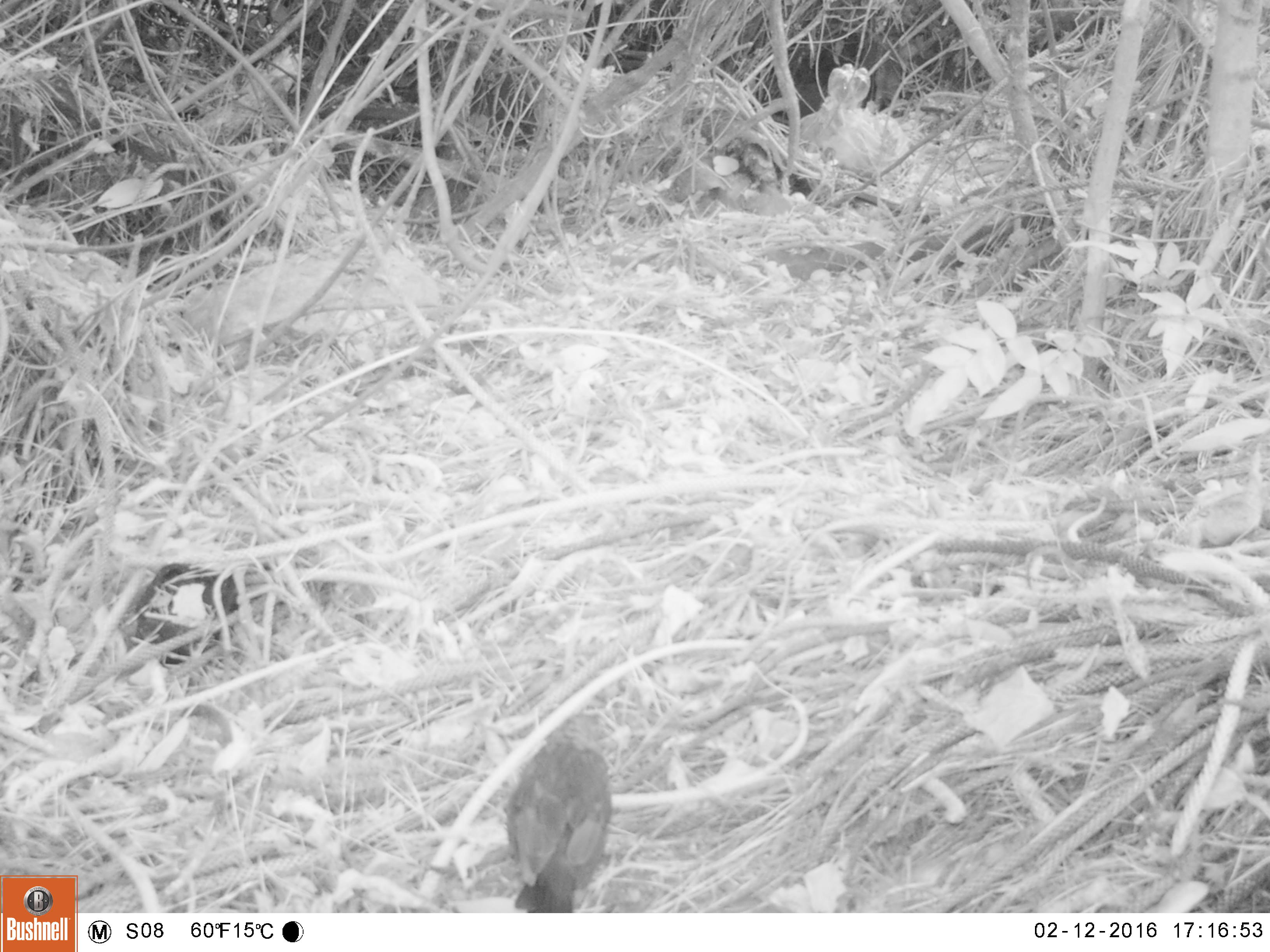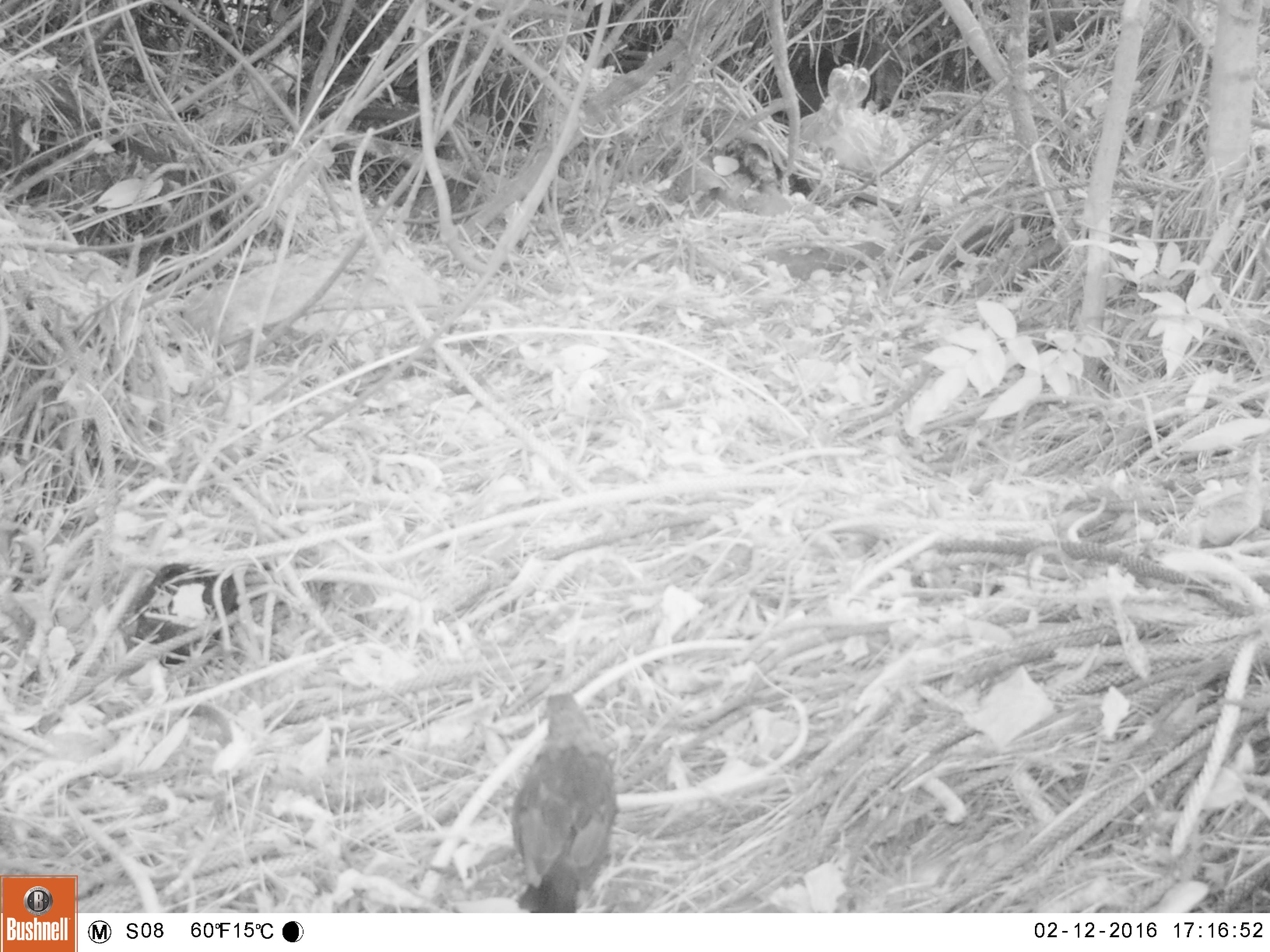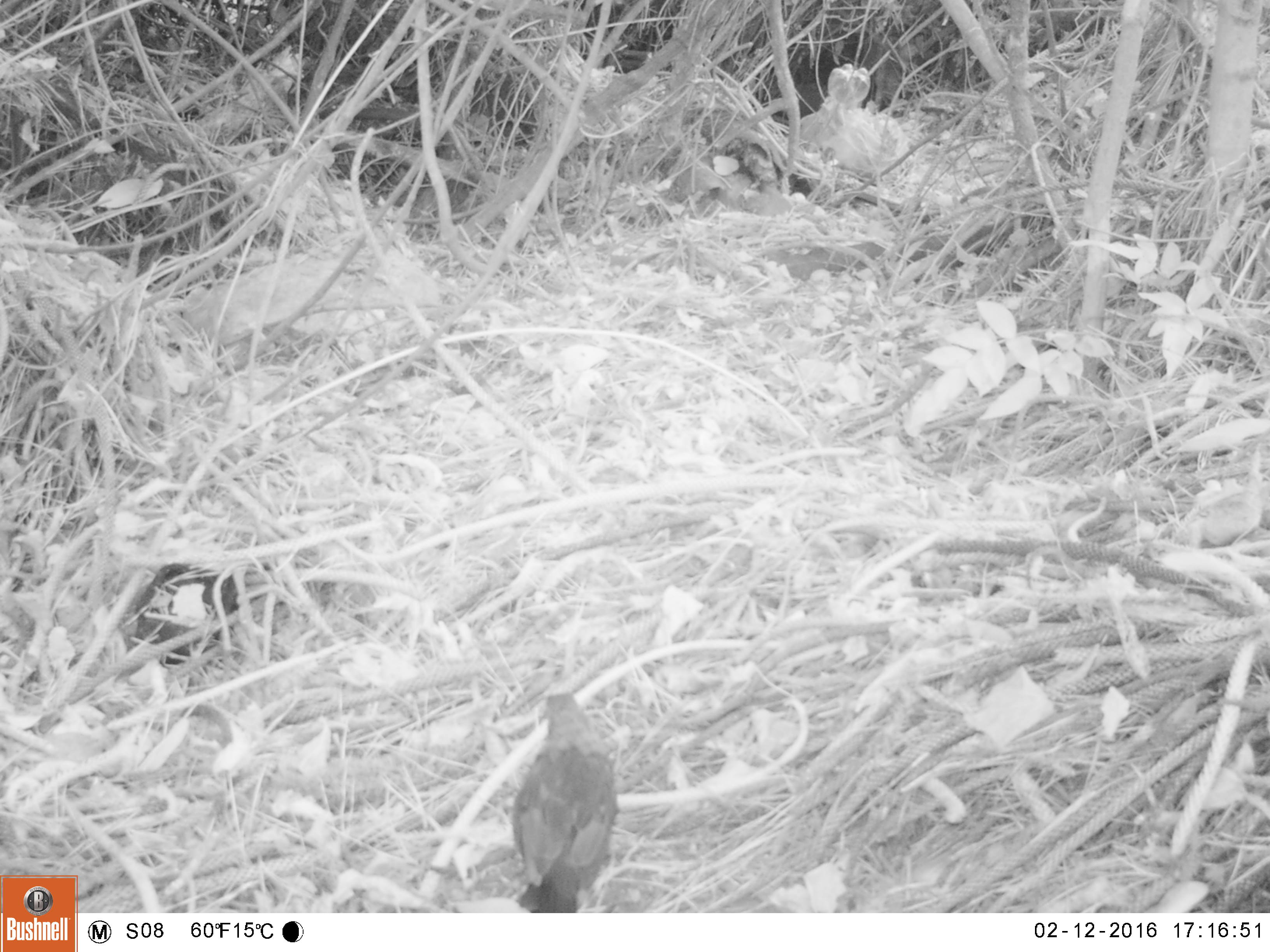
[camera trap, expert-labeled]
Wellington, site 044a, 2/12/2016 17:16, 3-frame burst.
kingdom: Animalia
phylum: Chordata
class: Aves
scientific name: Aves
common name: bird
Bird (Aves).